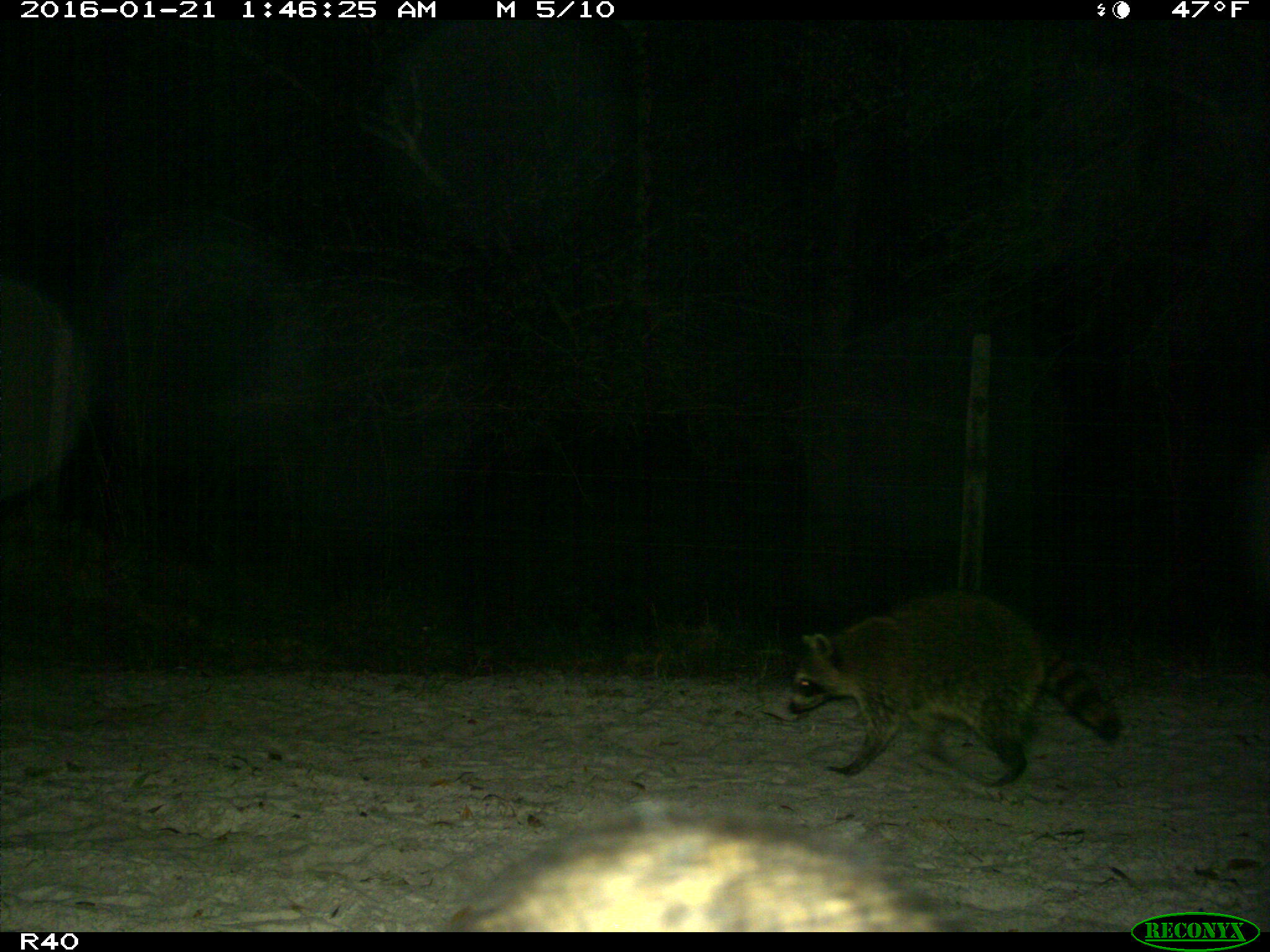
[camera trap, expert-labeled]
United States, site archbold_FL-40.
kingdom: Animalia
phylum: Chordata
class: Mammalia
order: Carnivora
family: Procyonidae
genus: Procyon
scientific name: Procyon lotor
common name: common raccoon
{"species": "Procyon lotor (common raccoon)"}